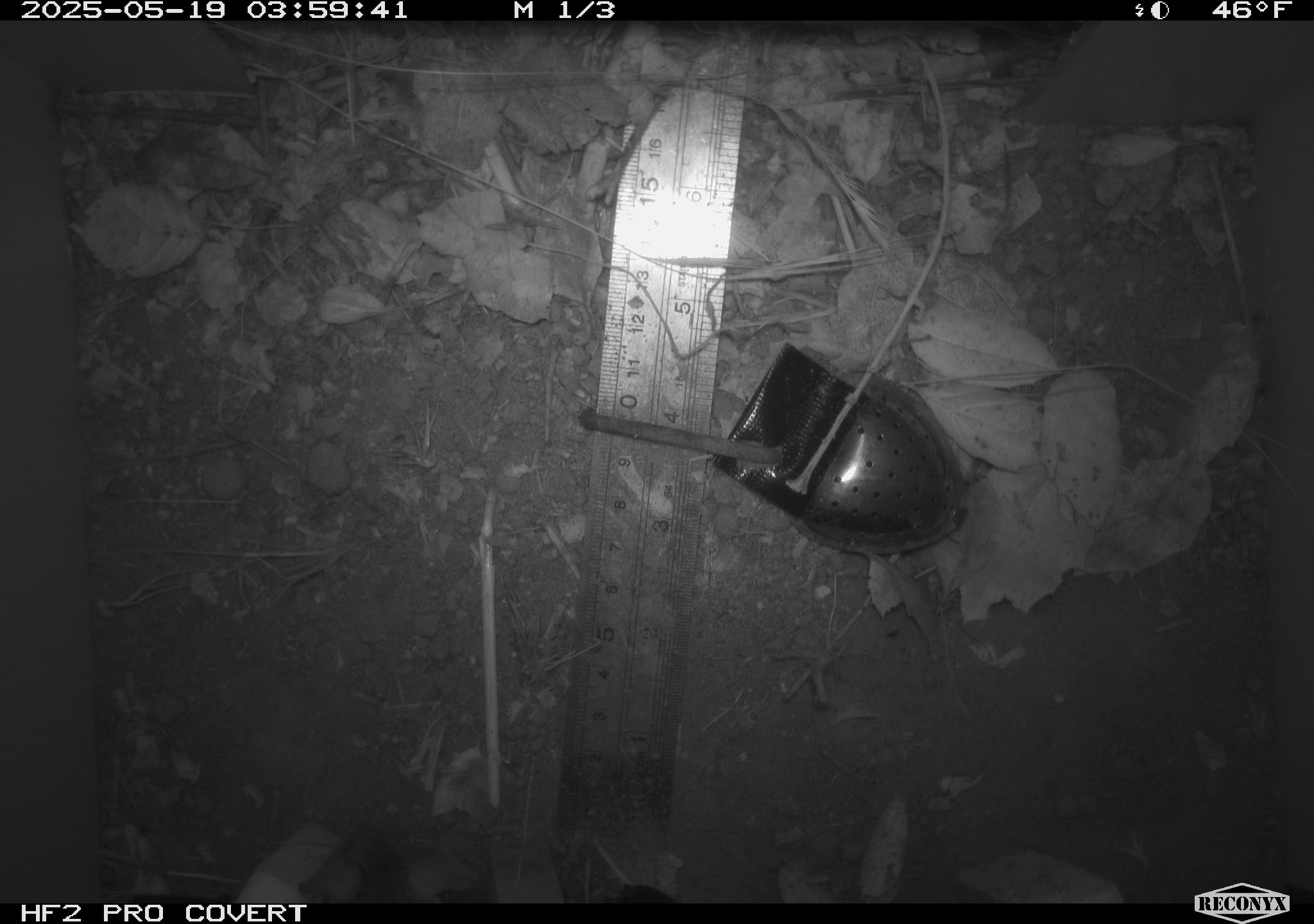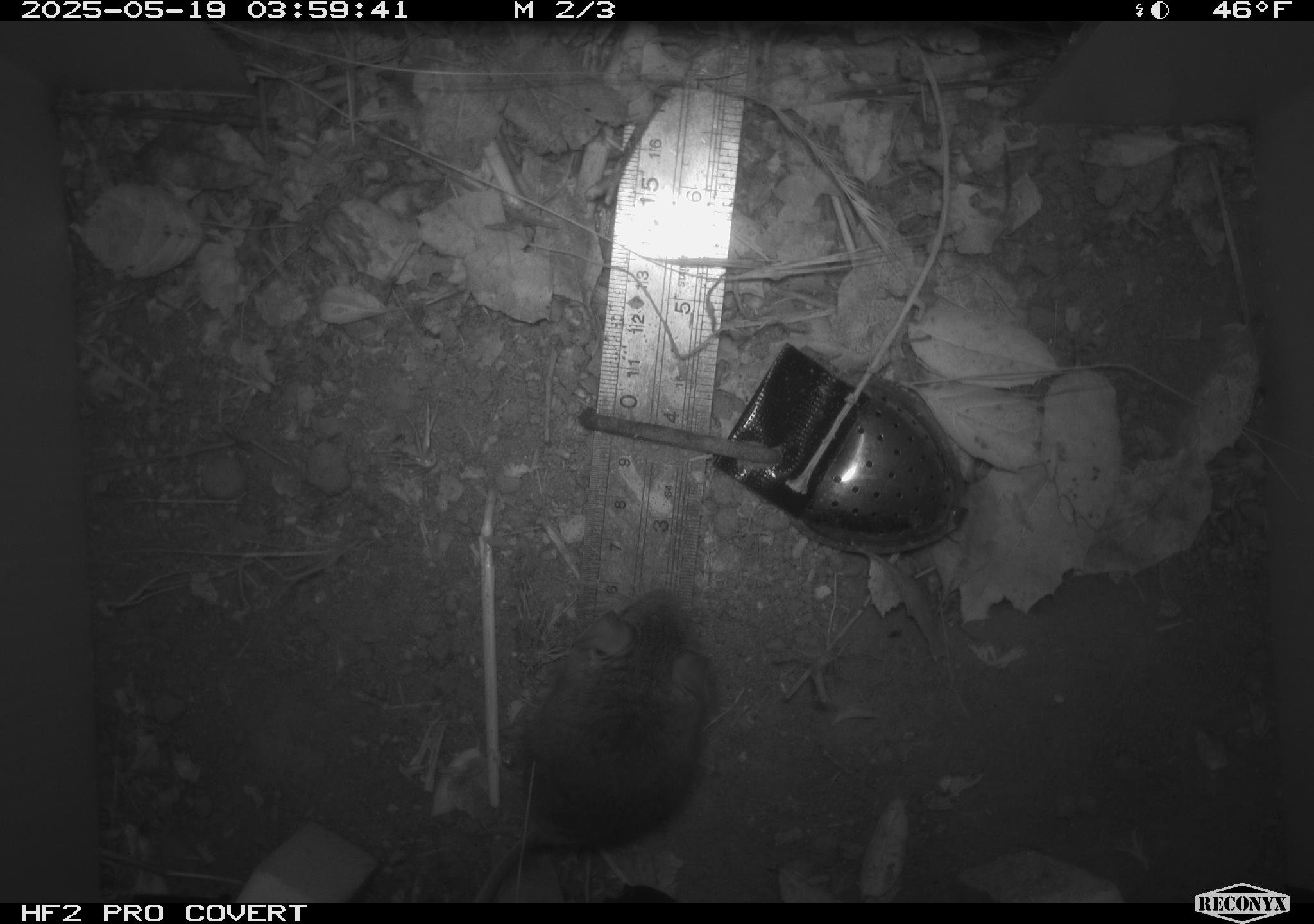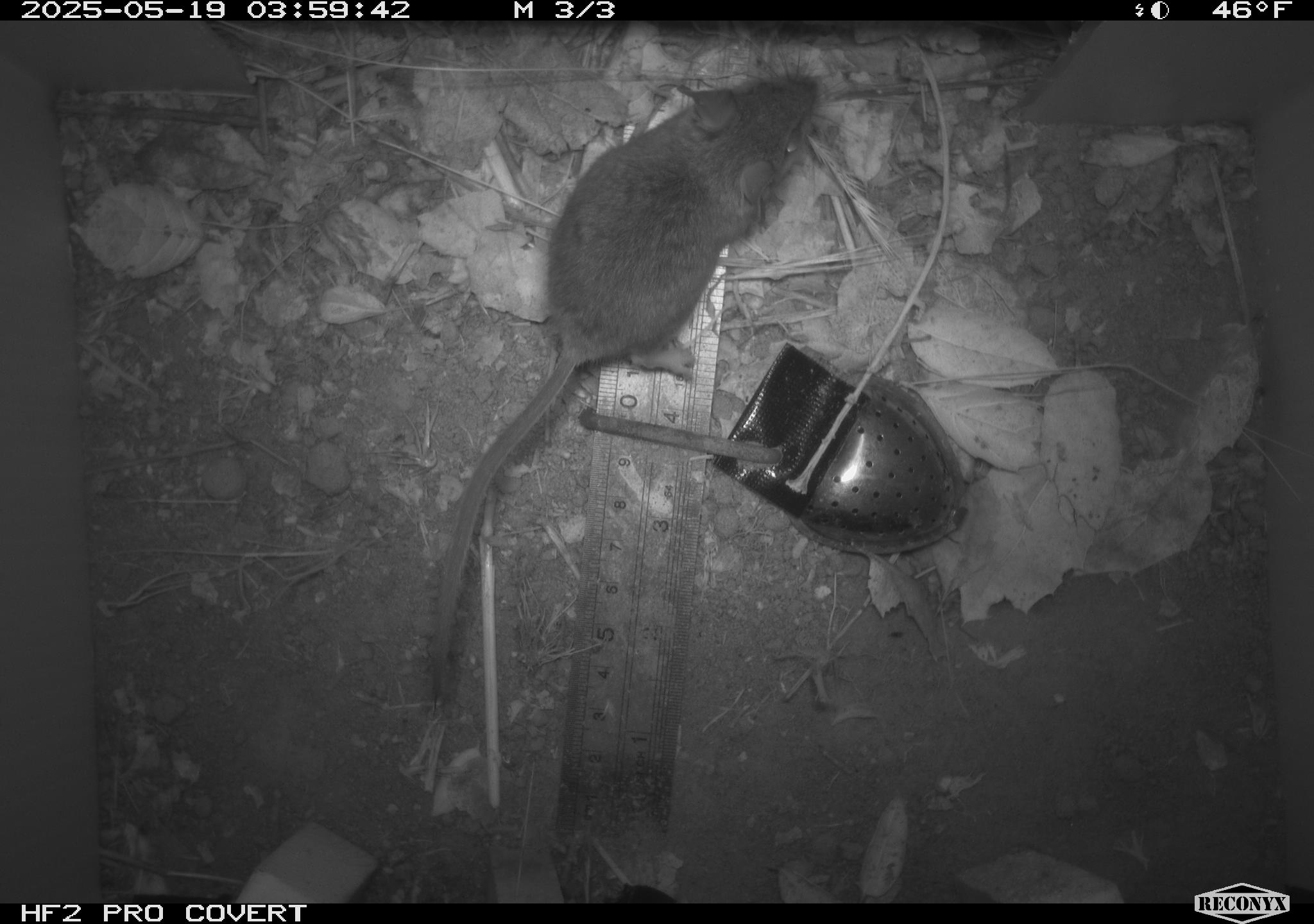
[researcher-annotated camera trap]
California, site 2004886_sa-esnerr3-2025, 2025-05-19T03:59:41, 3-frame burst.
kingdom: Animalia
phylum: Chordata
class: Mammalia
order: Rodentia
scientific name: Rodentia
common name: rodent